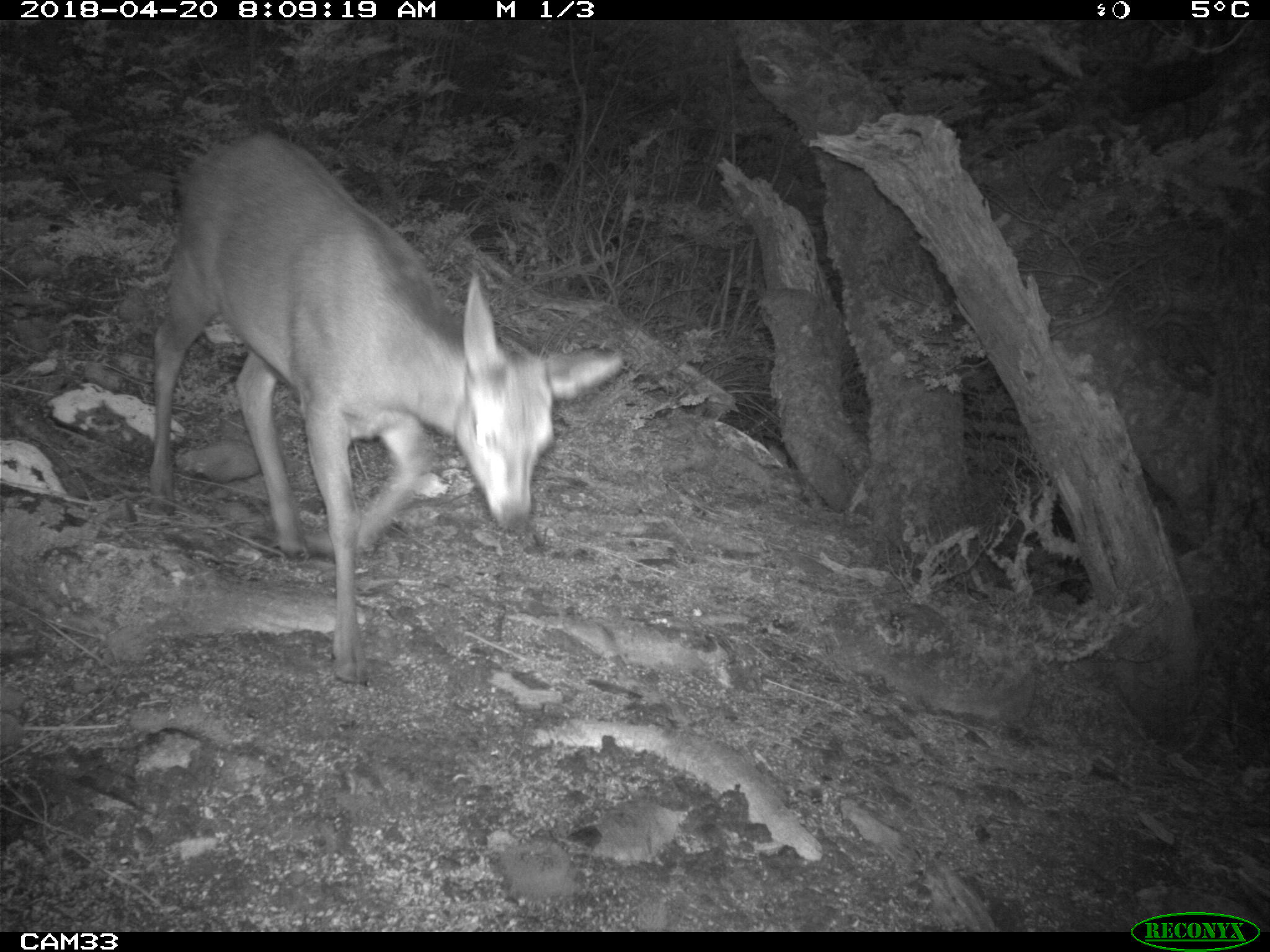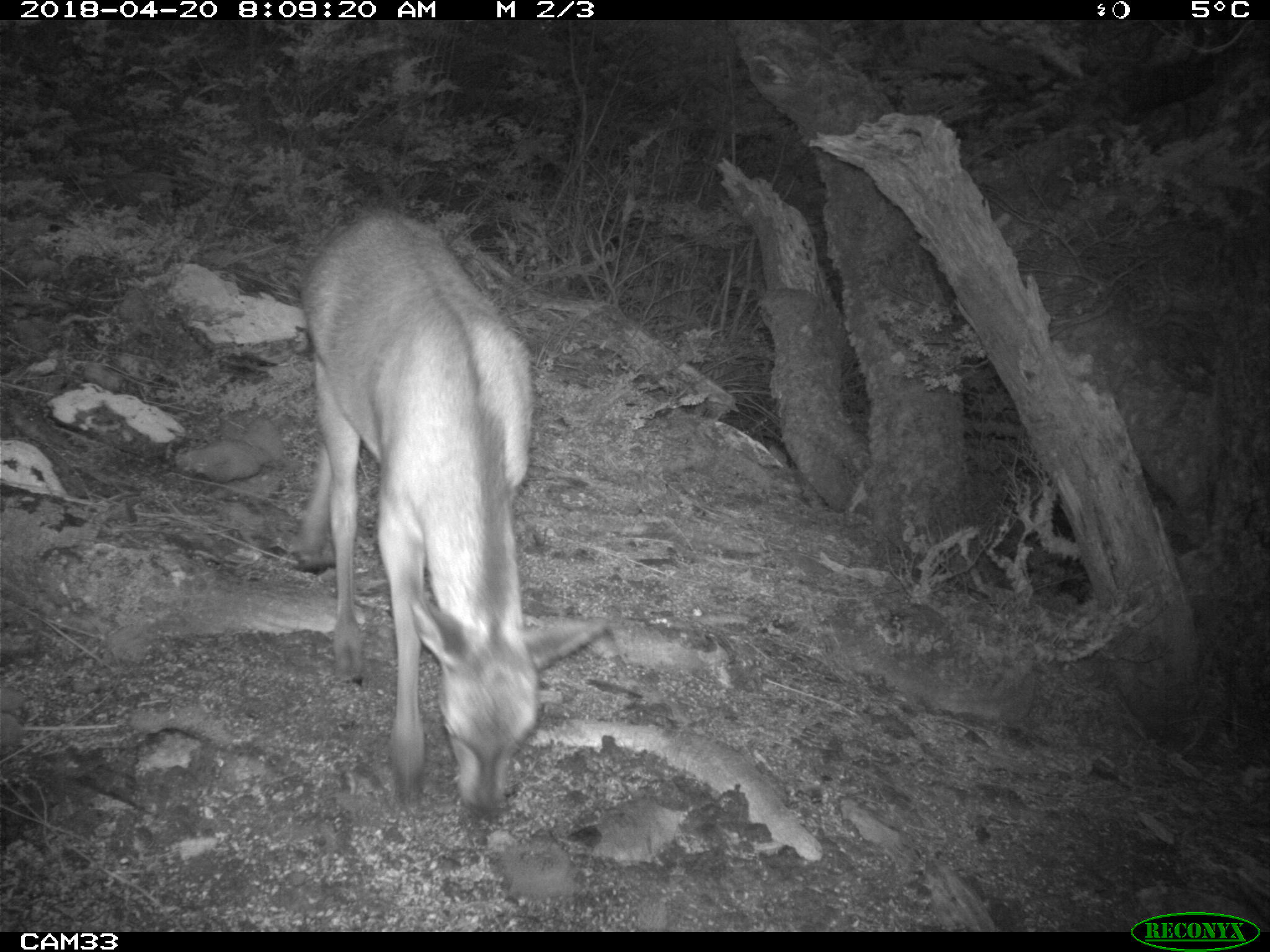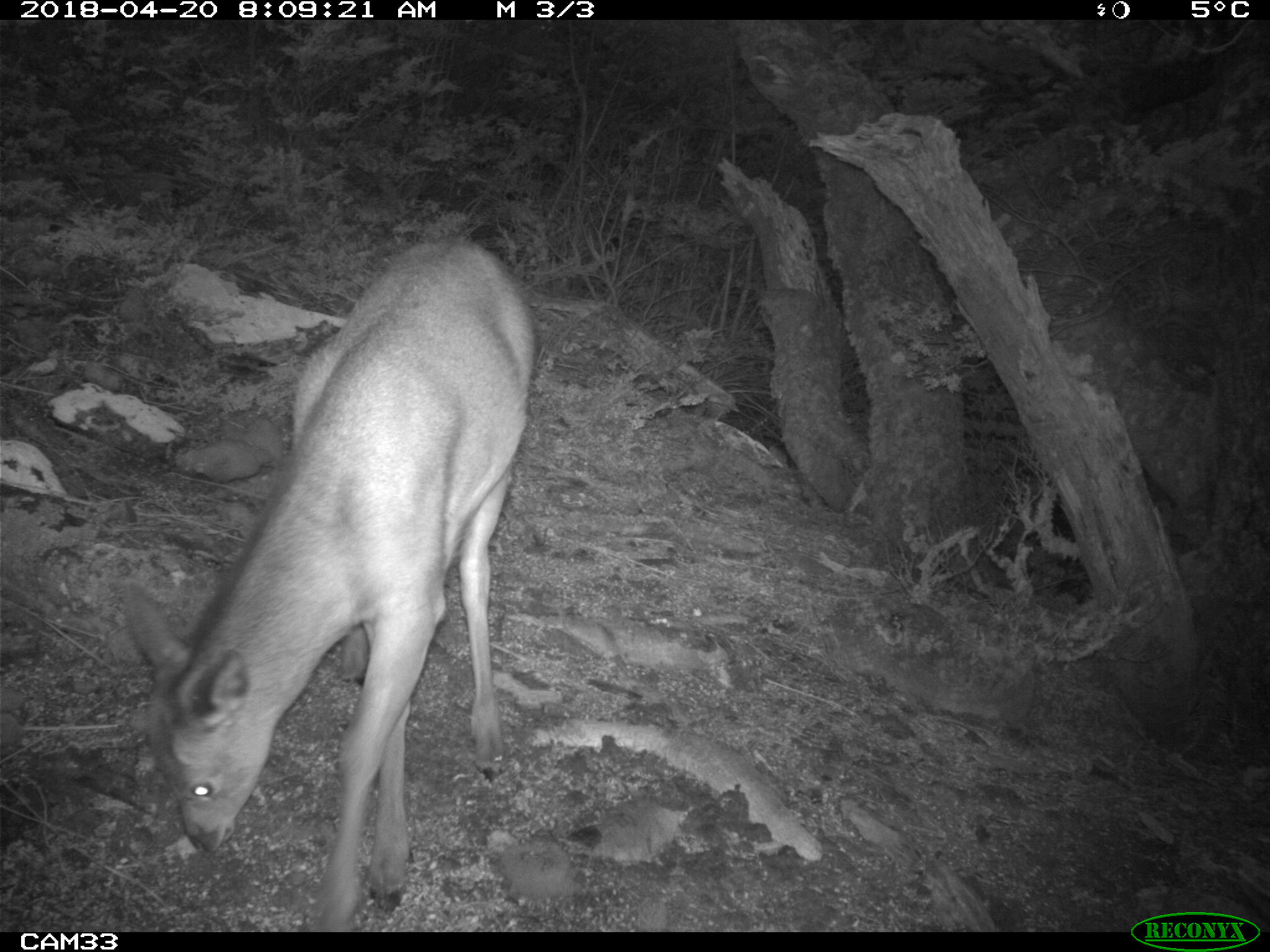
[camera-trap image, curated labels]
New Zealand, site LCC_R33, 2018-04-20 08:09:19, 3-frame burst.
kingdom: Animalia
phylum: Chordata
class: Mammalia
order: Artiodactyla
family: Cervidae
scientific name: Cervidae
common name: deer